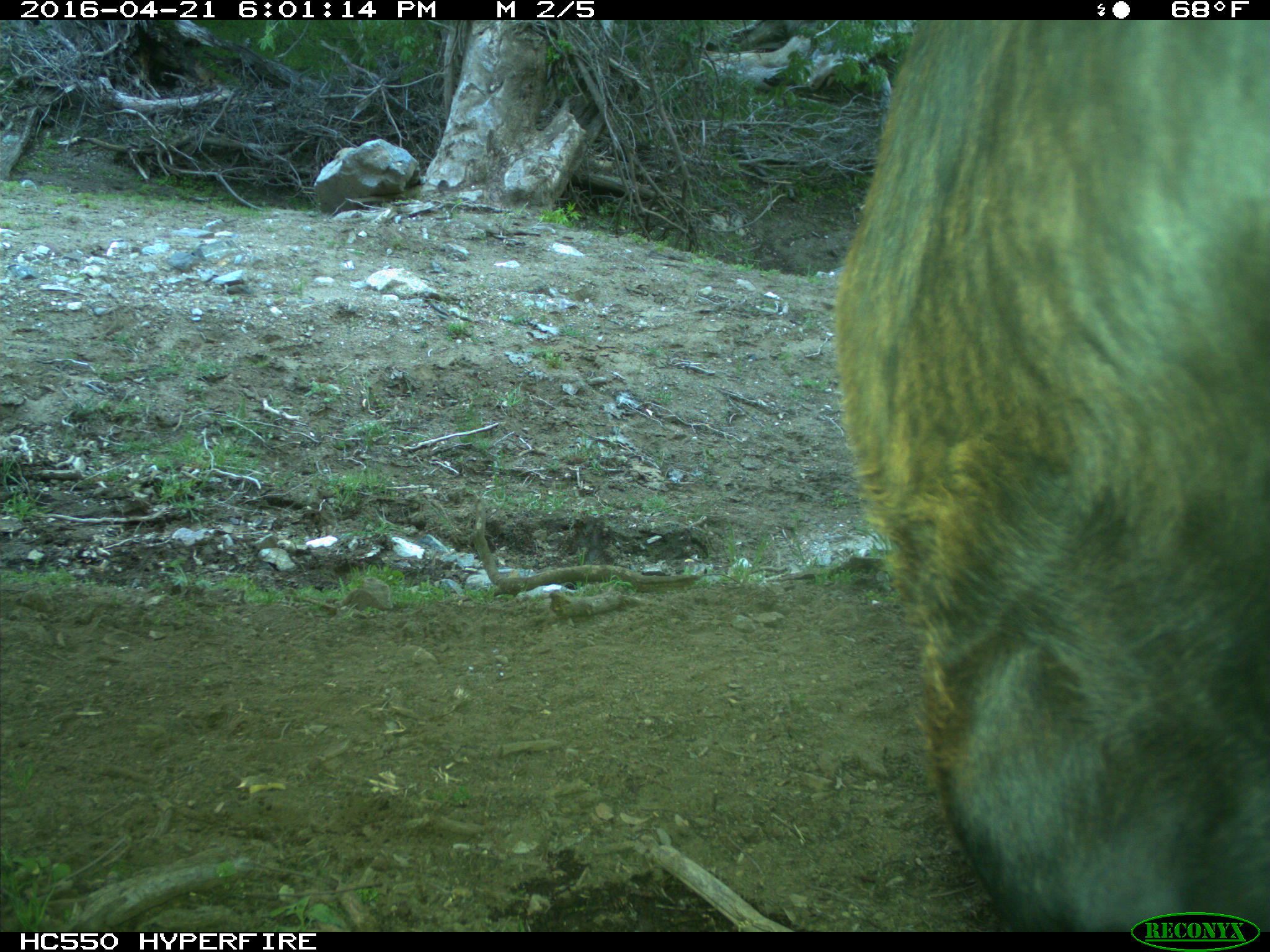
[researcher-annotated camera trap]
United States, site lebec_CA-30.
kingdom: Animalia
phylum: Chordata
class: Mammalia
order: Artiodactyla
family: Bovidae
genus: Bos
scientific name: Bos taurus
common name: domestic cow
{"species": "Bos taurus (domestic cow)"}